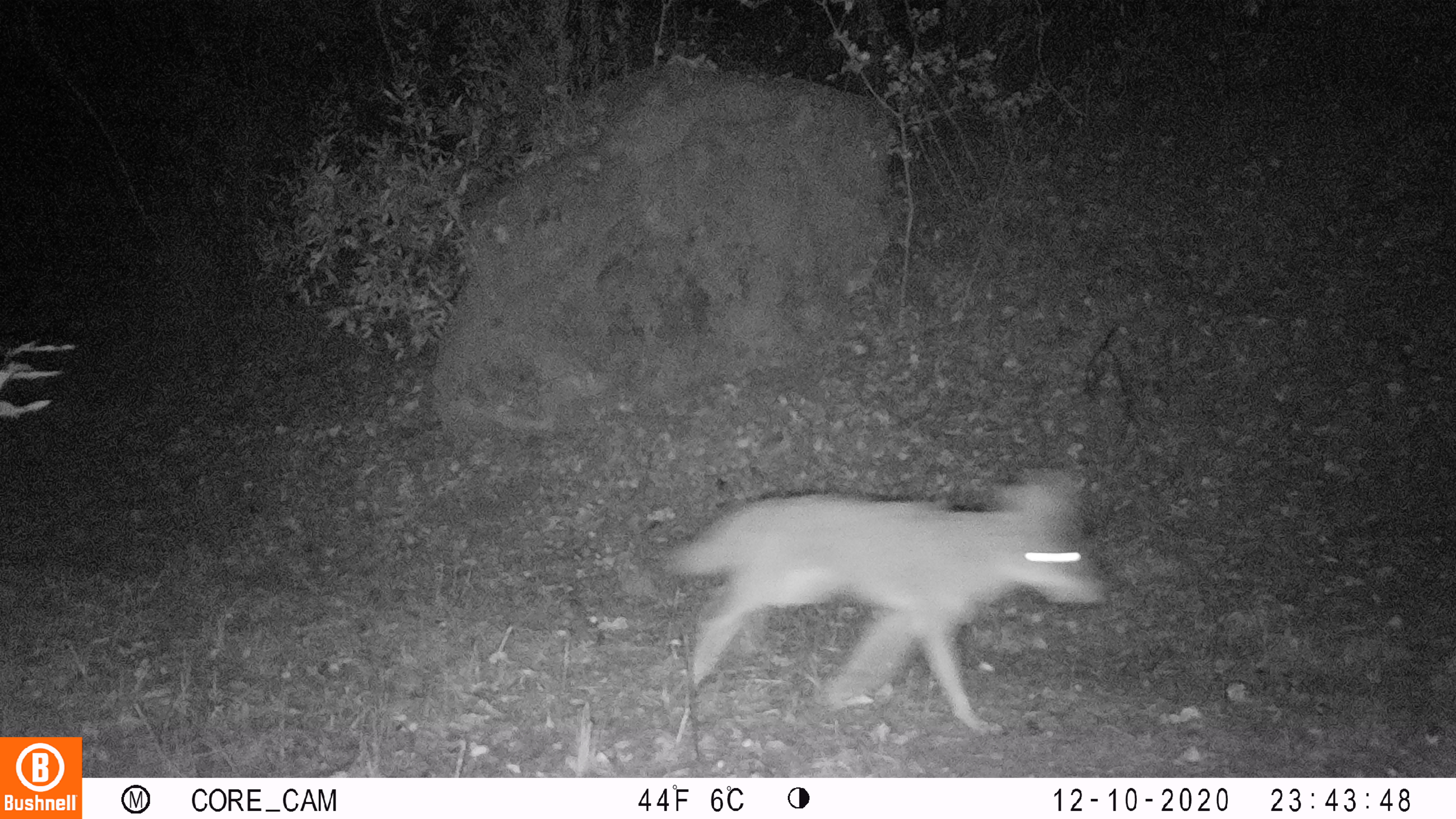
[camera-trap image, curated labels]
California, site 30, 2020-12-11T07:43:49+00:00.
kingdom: Animalia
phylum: Chordata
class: Mammalia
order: Carnivora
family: Canidae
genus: Canis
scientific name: Canis latrans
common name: coyote